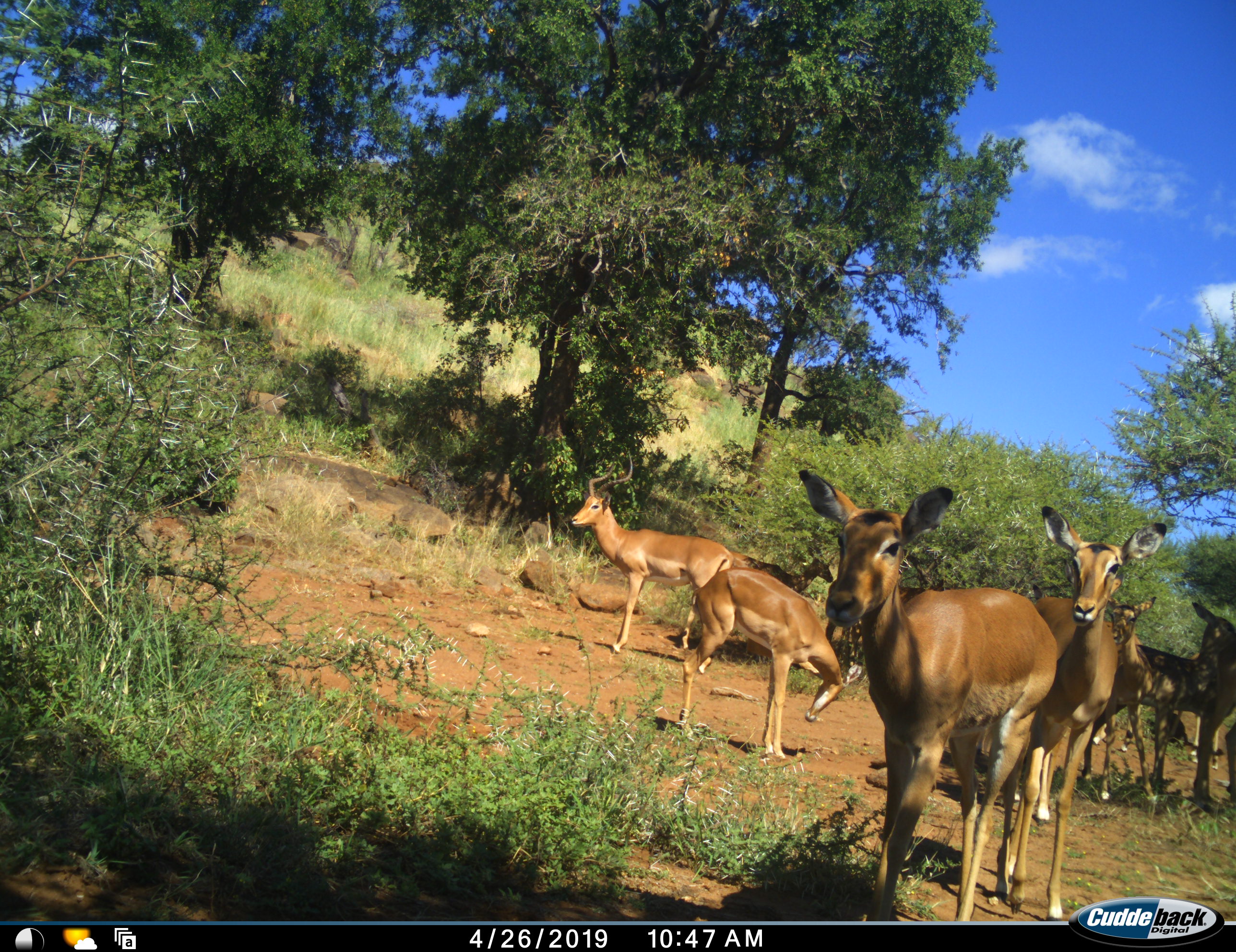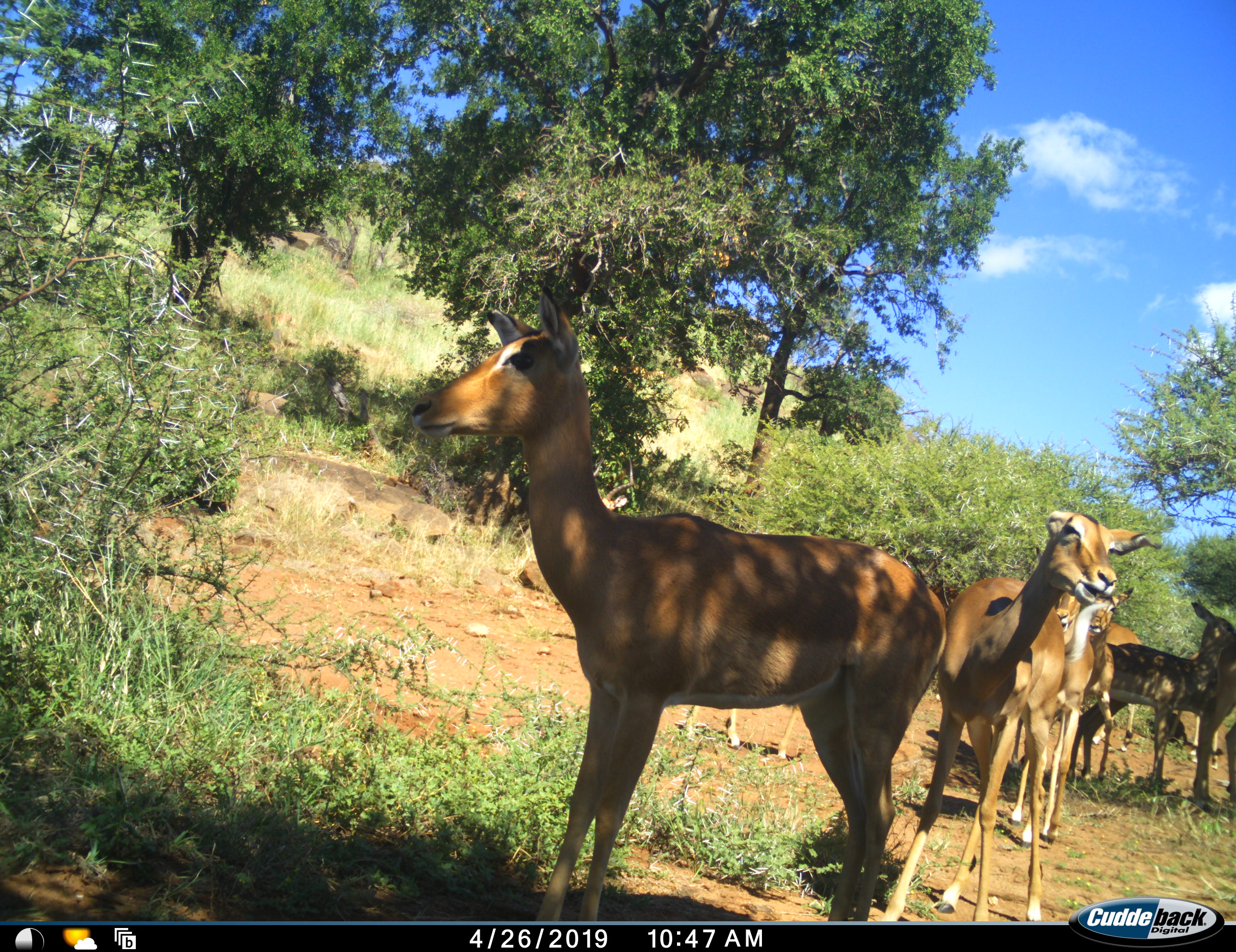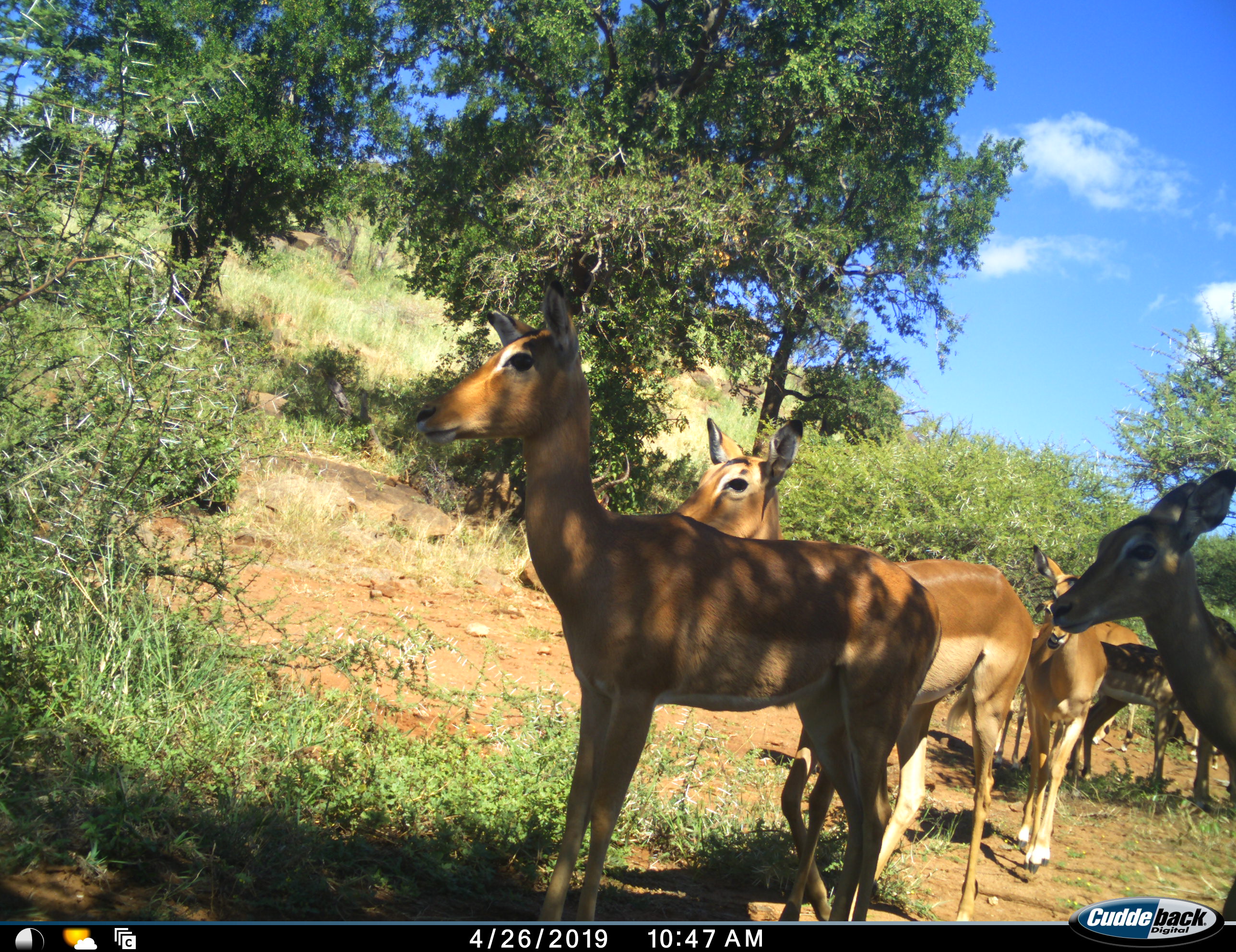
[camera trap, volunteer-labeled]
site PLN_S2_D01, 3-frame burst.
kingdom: Animalia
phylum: Chordata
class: Mammalia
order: Artiodactyla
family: Bovidae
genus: Aepyceros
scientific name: Aepyceros melampus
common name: impala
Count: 8.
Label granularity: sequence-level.